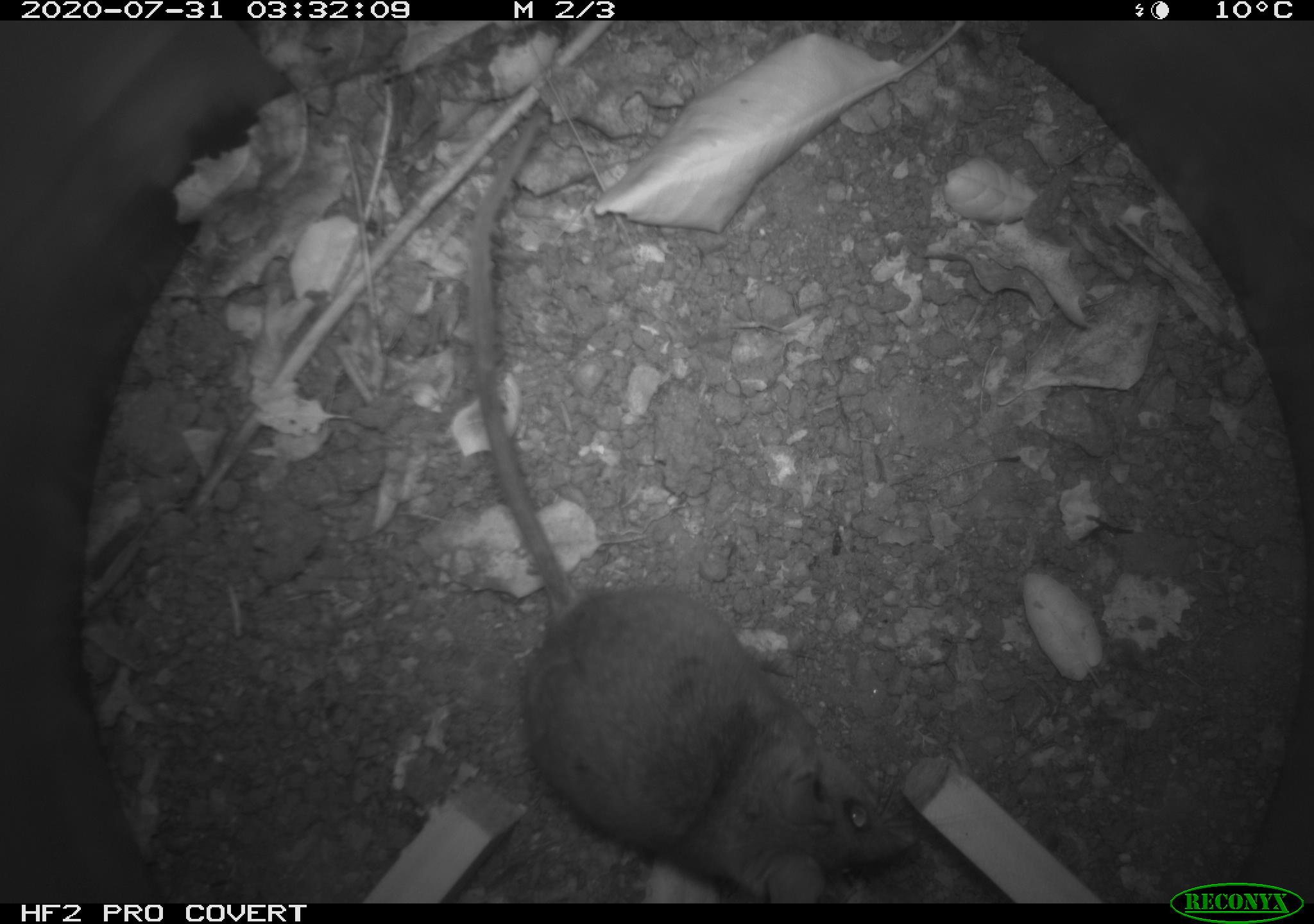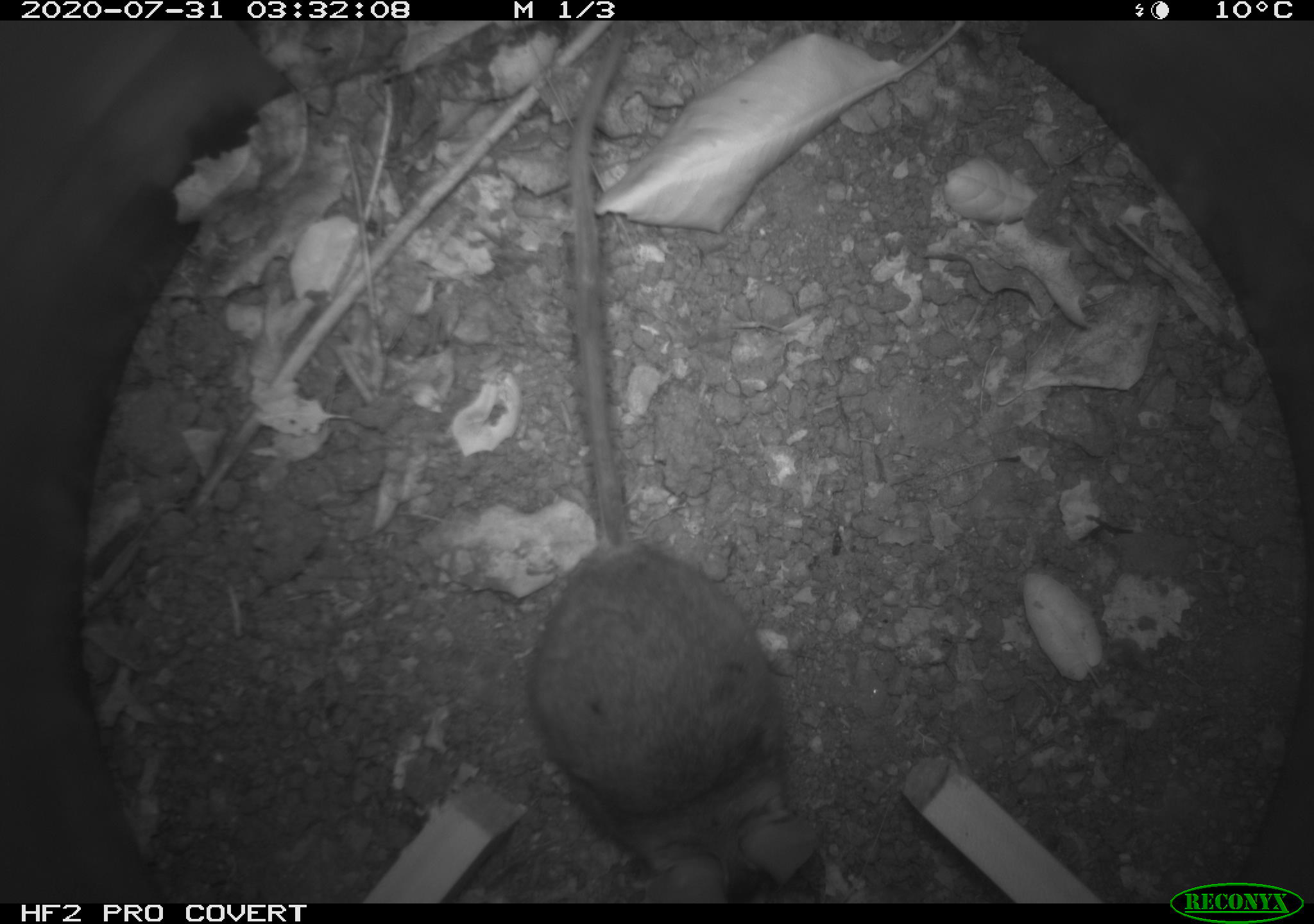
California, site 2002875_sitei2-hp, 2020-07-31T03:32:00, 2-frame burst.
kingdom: Animalia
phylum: Chordata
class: Mammalia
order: Rodentia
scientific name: Rodentia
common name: rodent